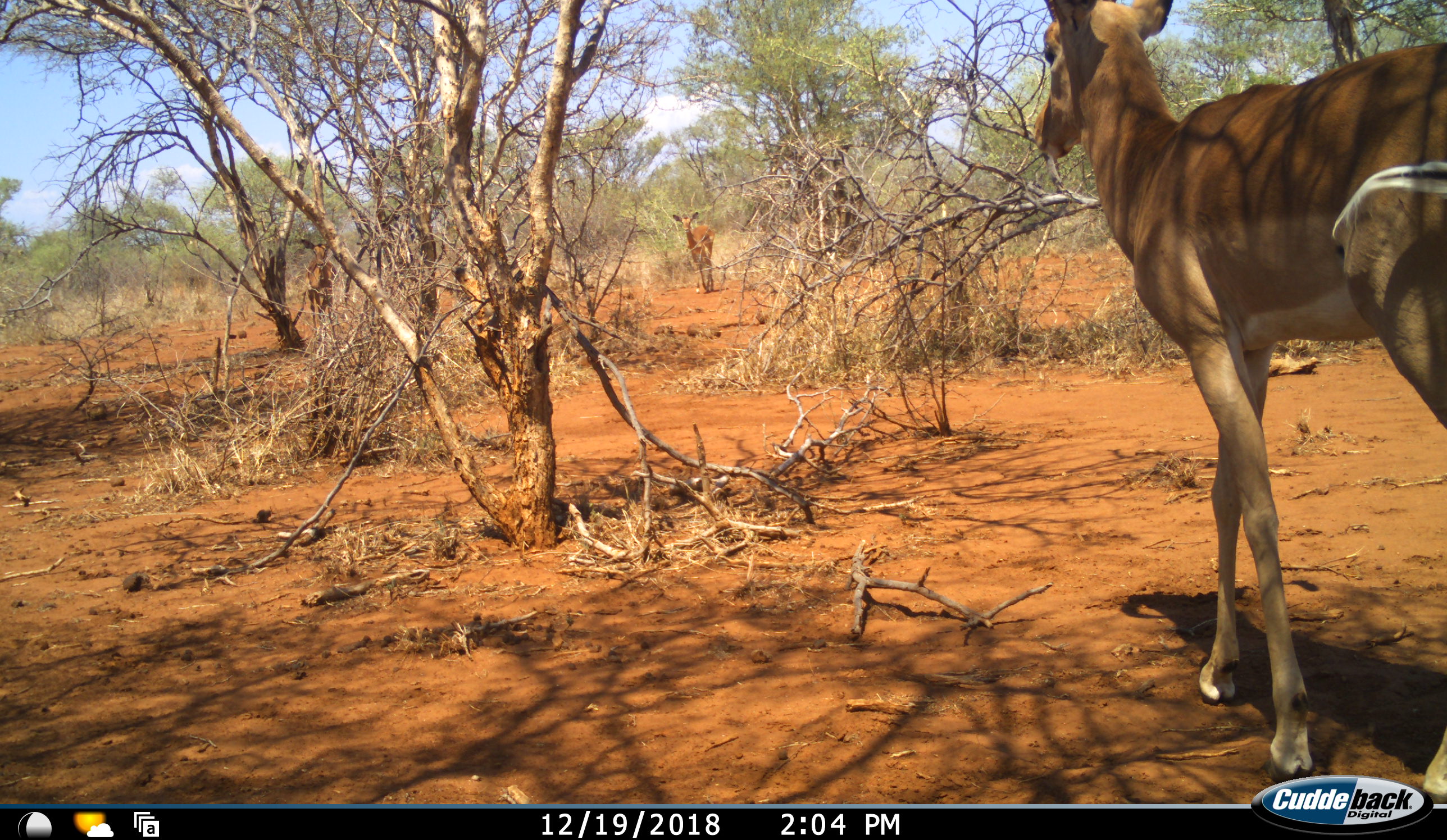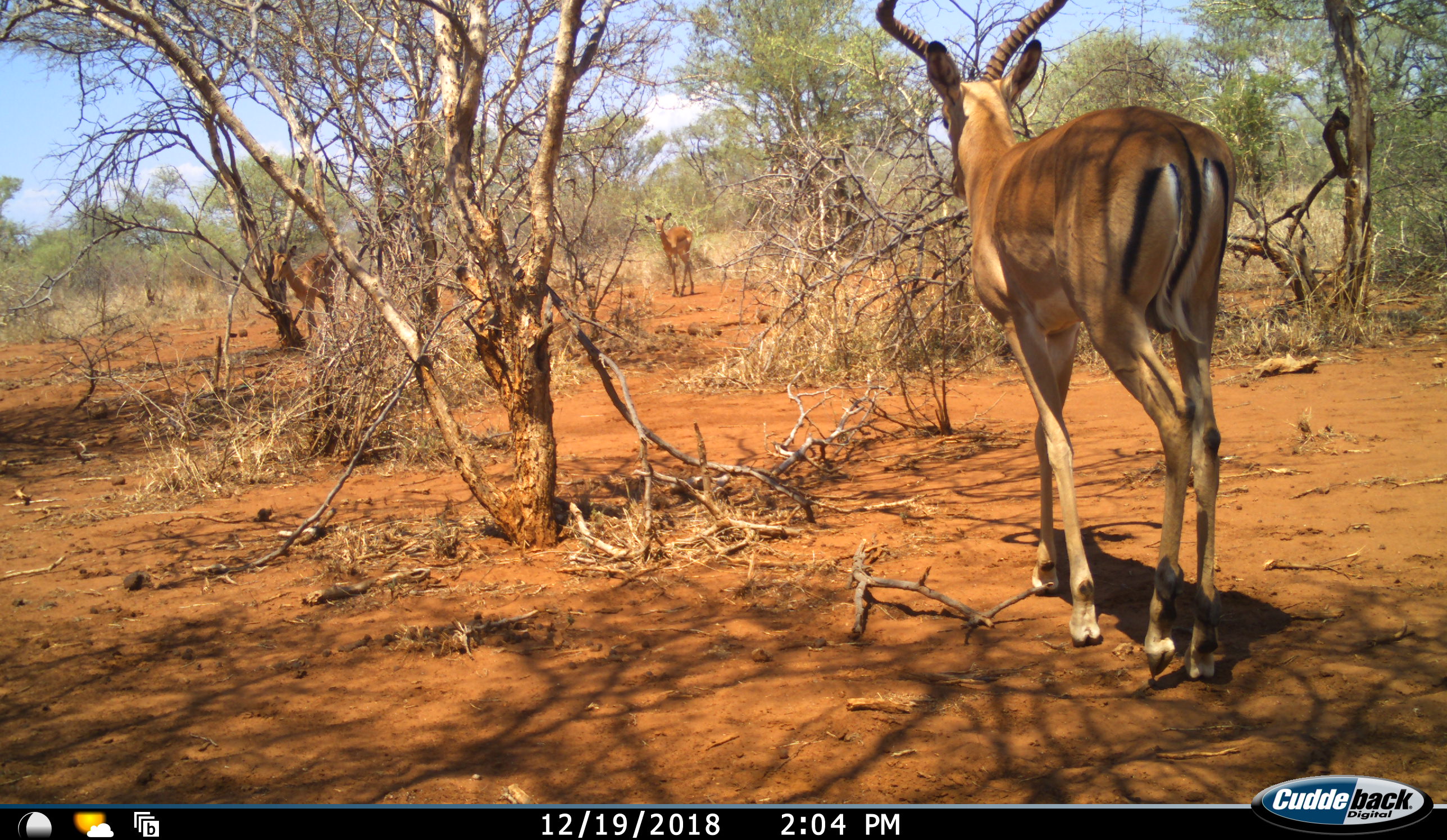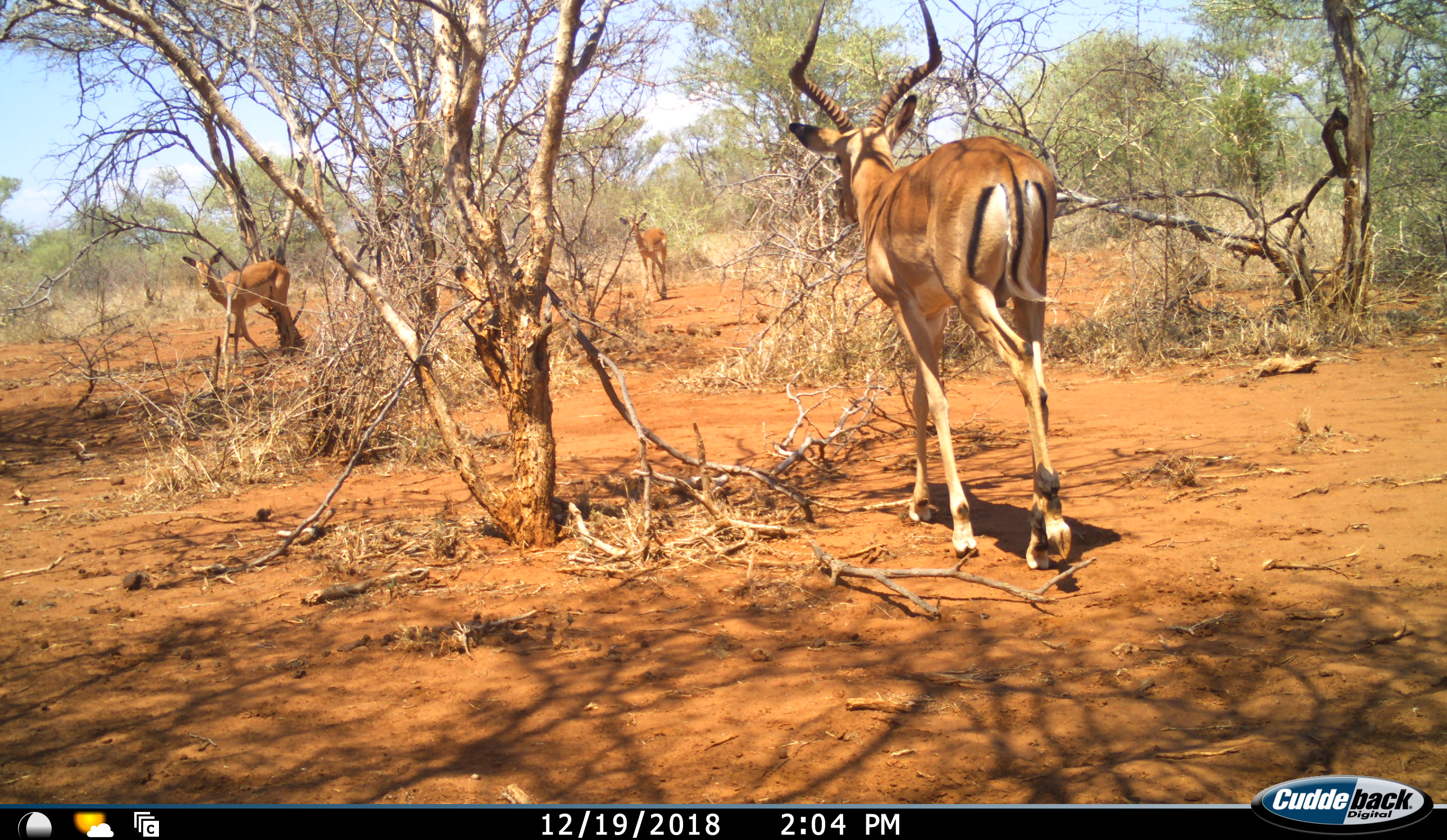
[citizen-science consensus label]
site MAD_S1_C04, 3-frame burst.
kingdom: Animalia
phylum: Chordata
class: Mammalia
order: Artiodactyla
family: Bovidae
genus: Aepyceros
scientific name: Aepyceros melampus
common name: impala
Impala (Aepyceros melampus), count 3. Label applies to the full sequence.